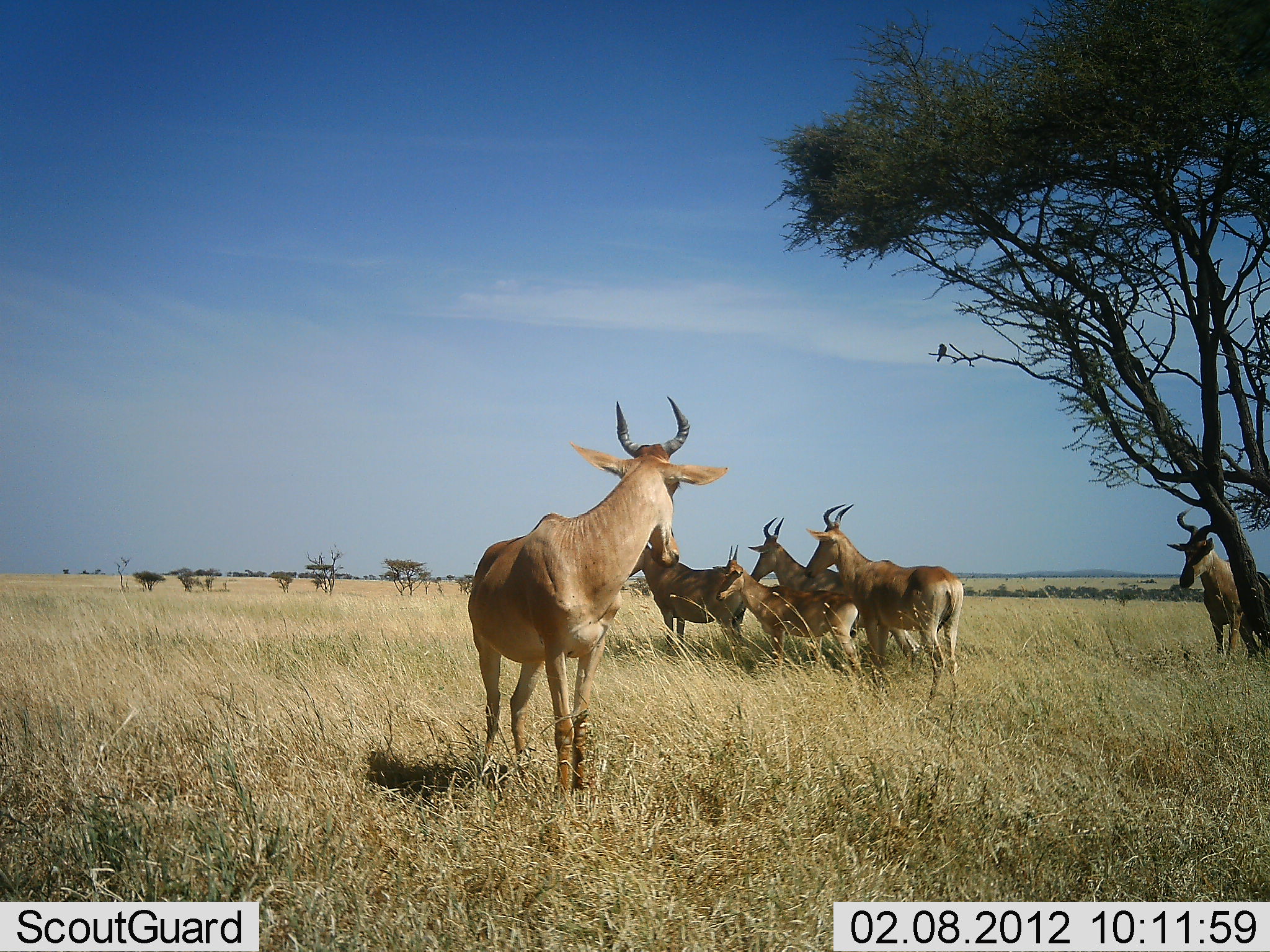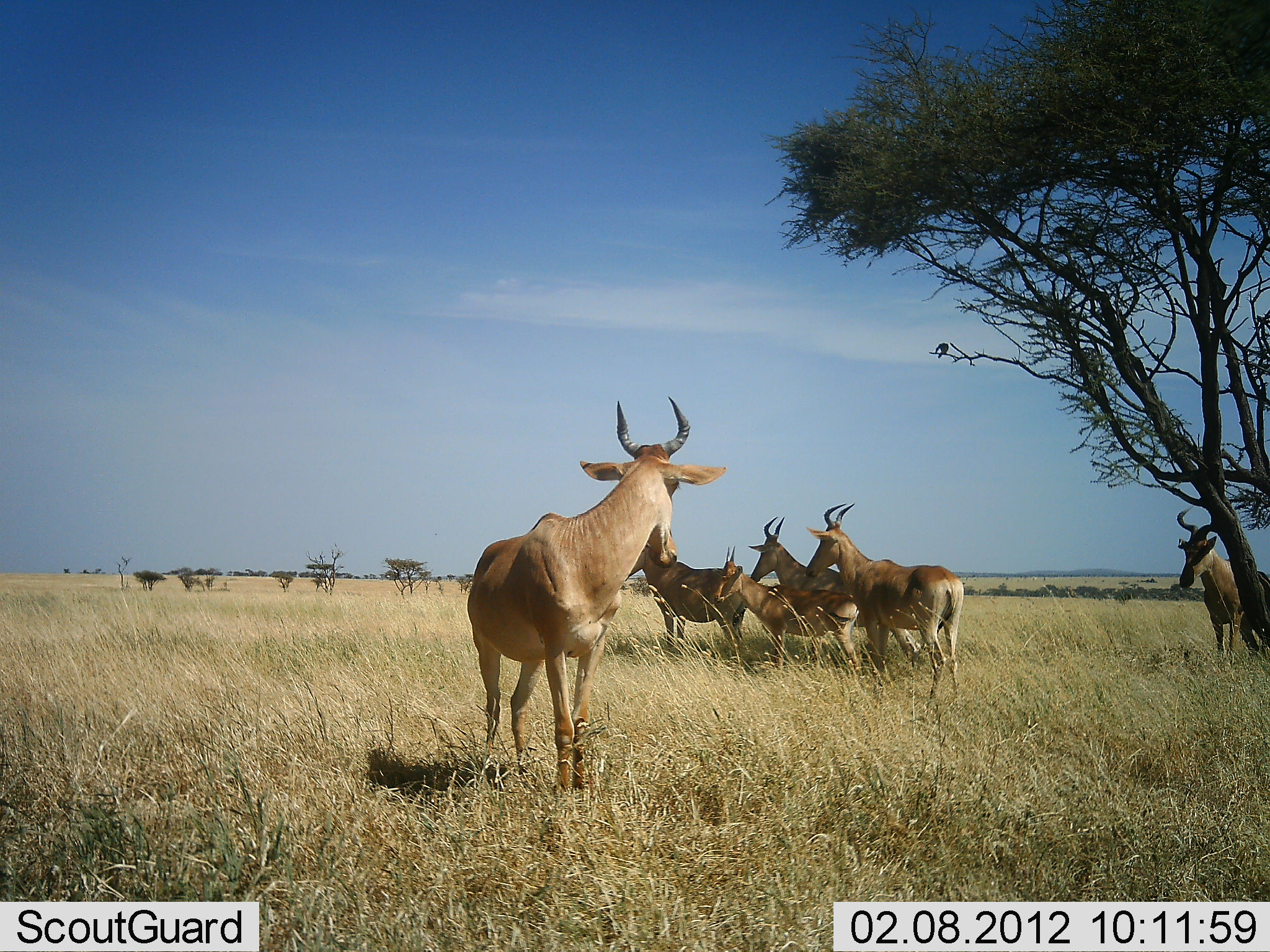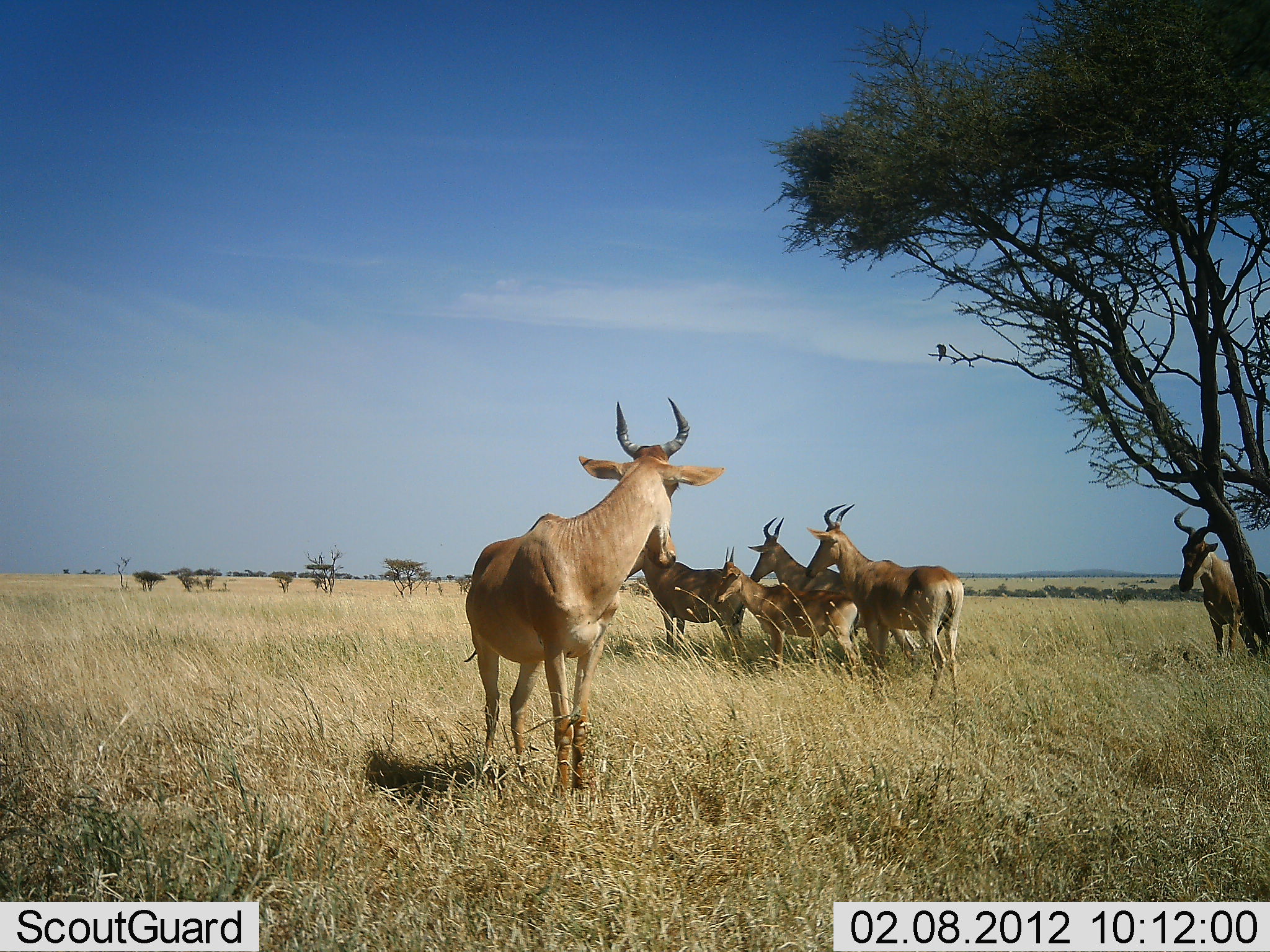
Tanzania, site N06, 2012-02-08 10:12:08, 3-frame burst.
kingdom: Animalia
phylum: Chordata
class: Mammalia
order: Artiodactyla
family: Bovidae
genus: Alcelaphus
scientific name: Alcelaphus buselaphus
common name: hartebeest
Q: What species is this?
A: Hartebeest (Alcelaphus buselaphus).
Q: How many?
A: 6.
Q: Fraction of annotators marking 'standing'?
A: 90%.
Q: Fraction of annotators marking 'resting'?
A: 5%.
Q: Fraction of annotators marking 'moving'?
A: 0%.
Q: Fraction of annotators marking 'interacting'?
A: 5%.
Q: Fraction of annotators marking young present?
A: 48%.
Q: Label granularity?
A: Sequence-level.